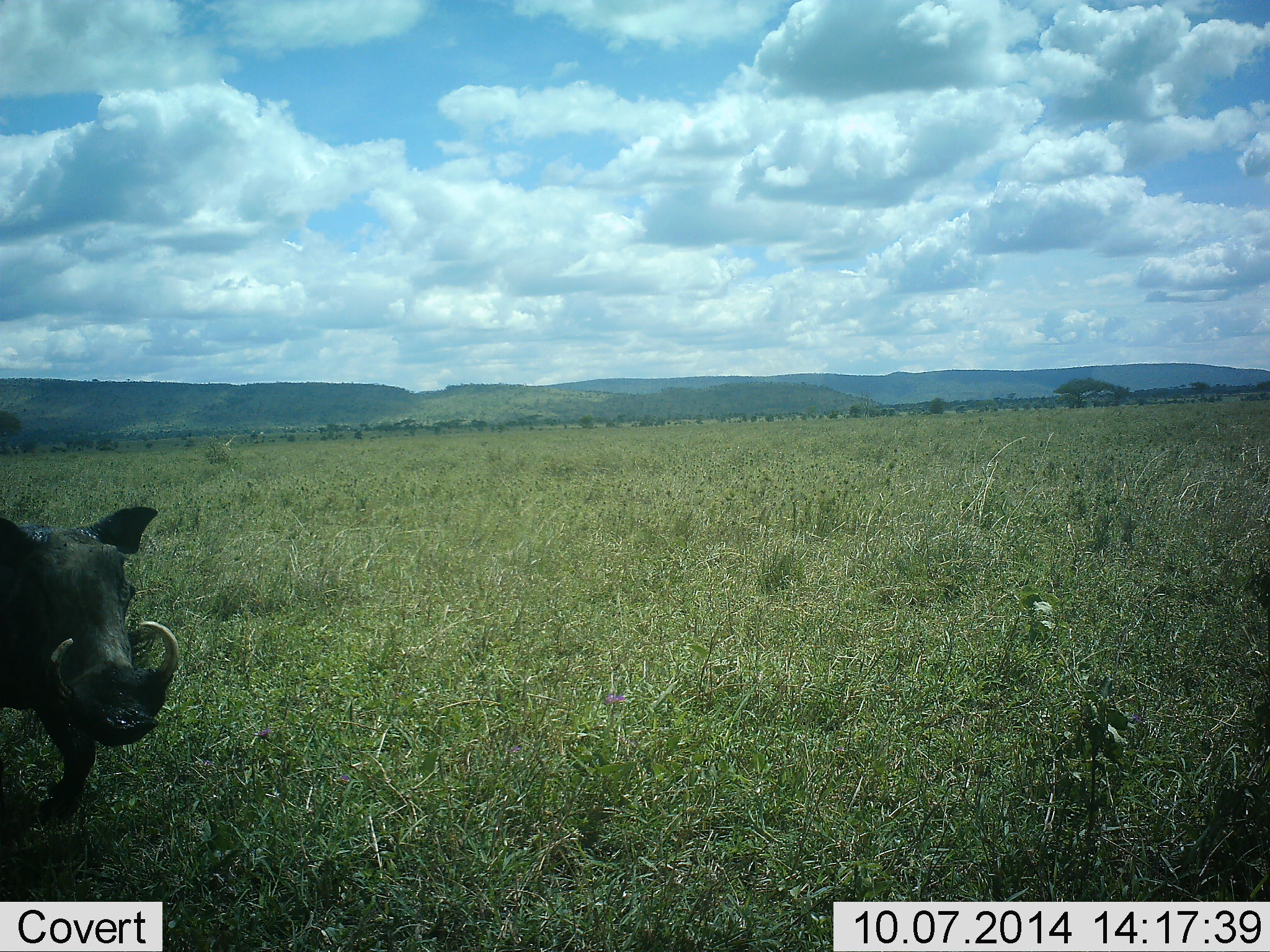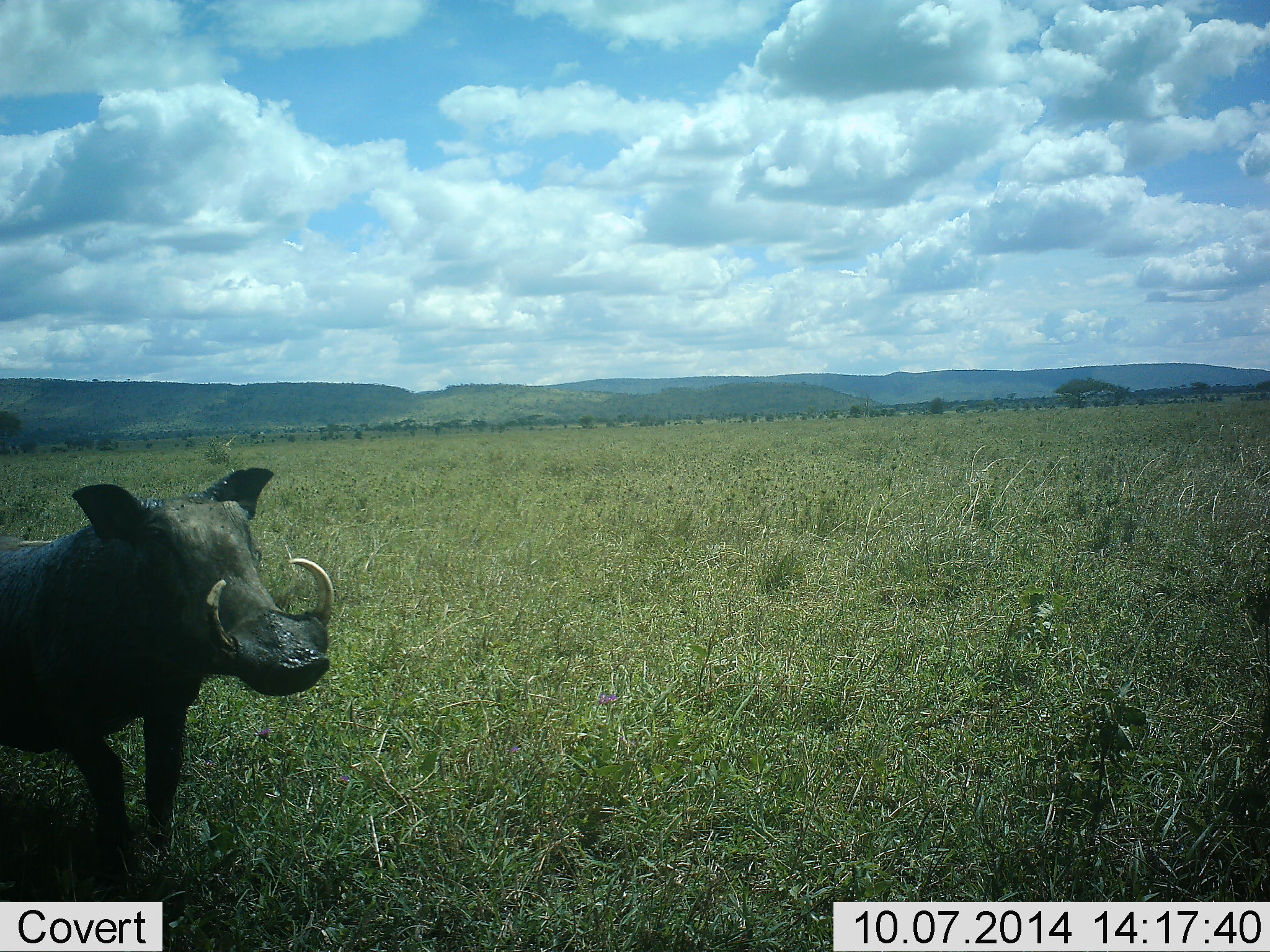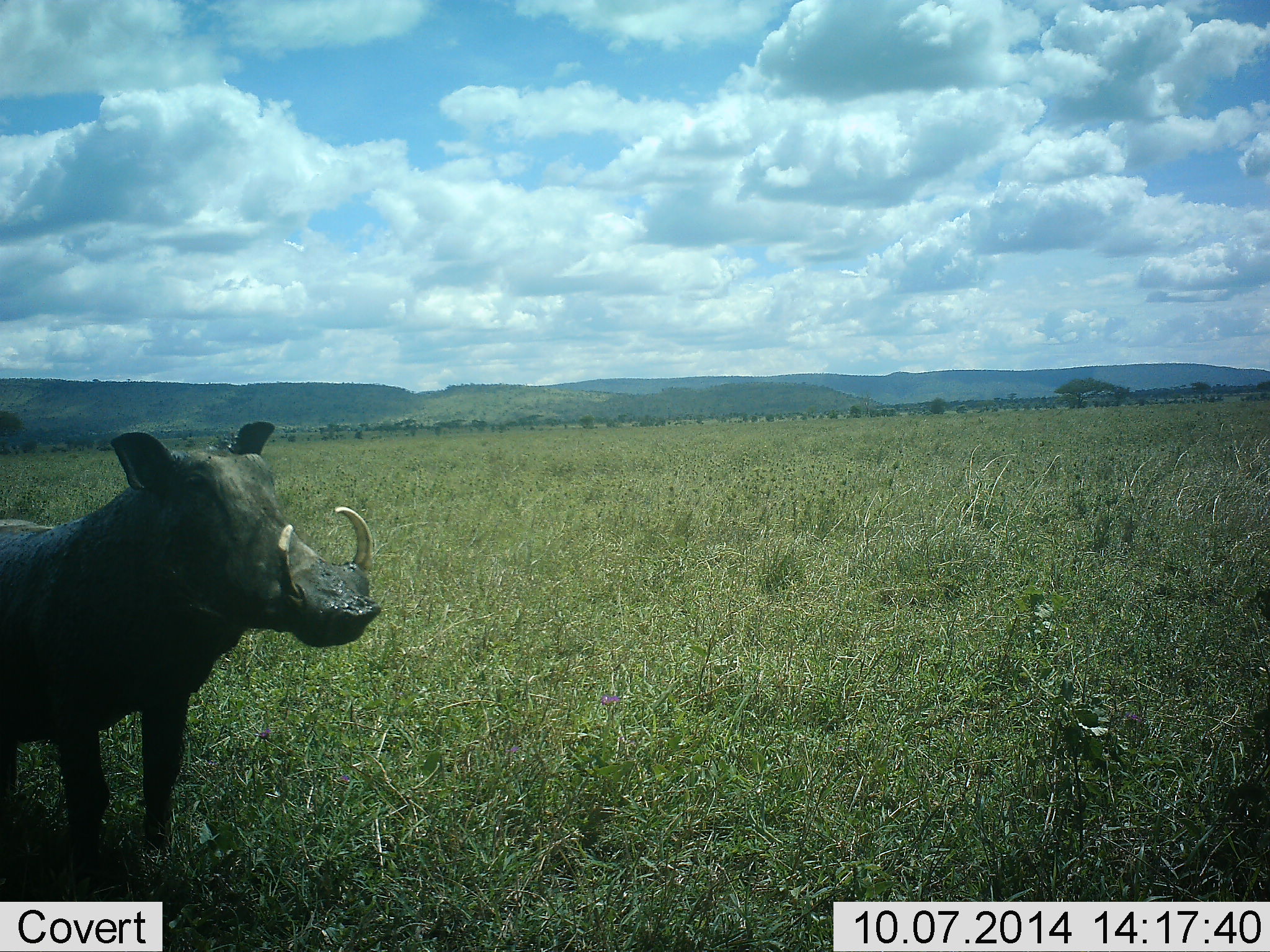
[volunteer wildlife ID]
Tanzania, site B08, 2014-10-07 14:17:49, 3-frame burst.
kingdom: Animalia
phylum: Chordata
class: Mammalia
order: Artiodactyla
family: Suidae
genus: Phacochoerus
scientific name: Phacochoerus africanus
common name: warthog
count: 1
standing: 20%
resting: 0%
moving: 80%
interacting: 0%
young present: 0%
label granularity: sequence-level